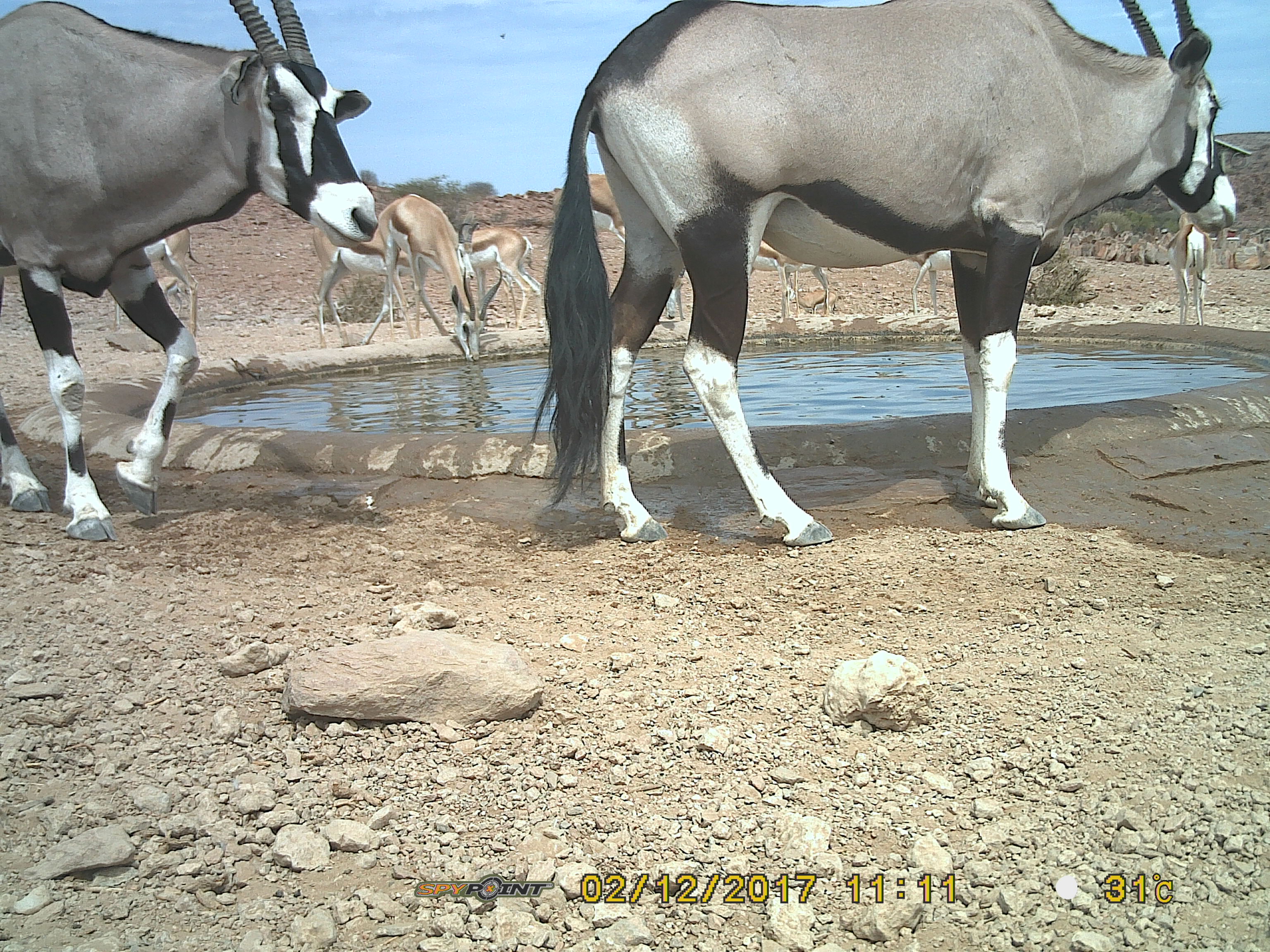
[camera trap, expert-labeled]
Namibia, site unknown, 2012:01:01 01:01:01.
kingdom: Animalia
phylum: Chordata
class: Mammalia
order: Artiodactyla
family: Bovidae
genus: Oryx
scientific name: Oryx gazella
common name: gemsbok